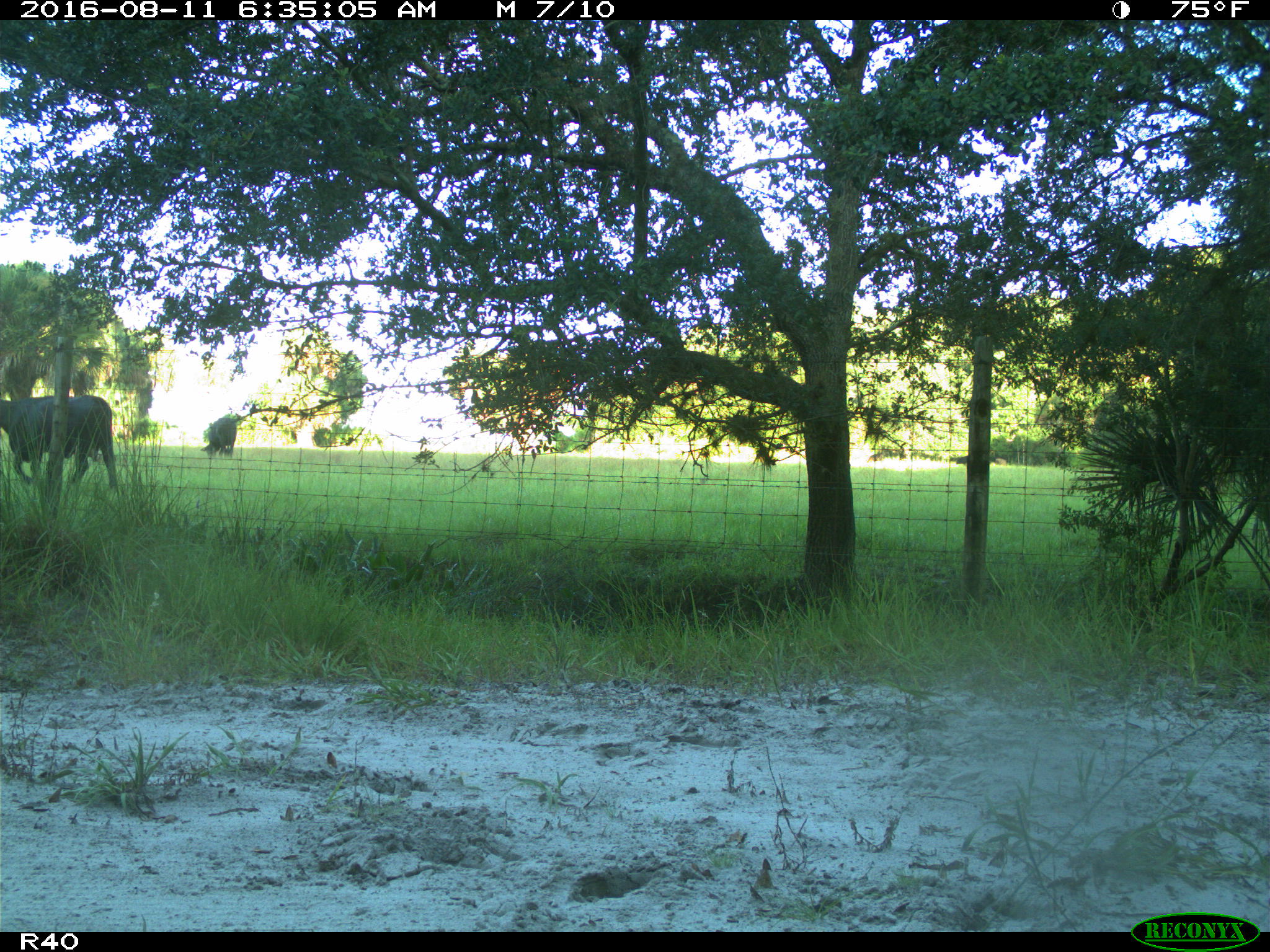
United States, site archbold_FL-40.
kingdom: Animalia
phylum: Chordata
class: Mammalia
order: Artiodactyla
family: Bovidae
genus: Bos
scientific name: Bos taurus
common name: domestic cow